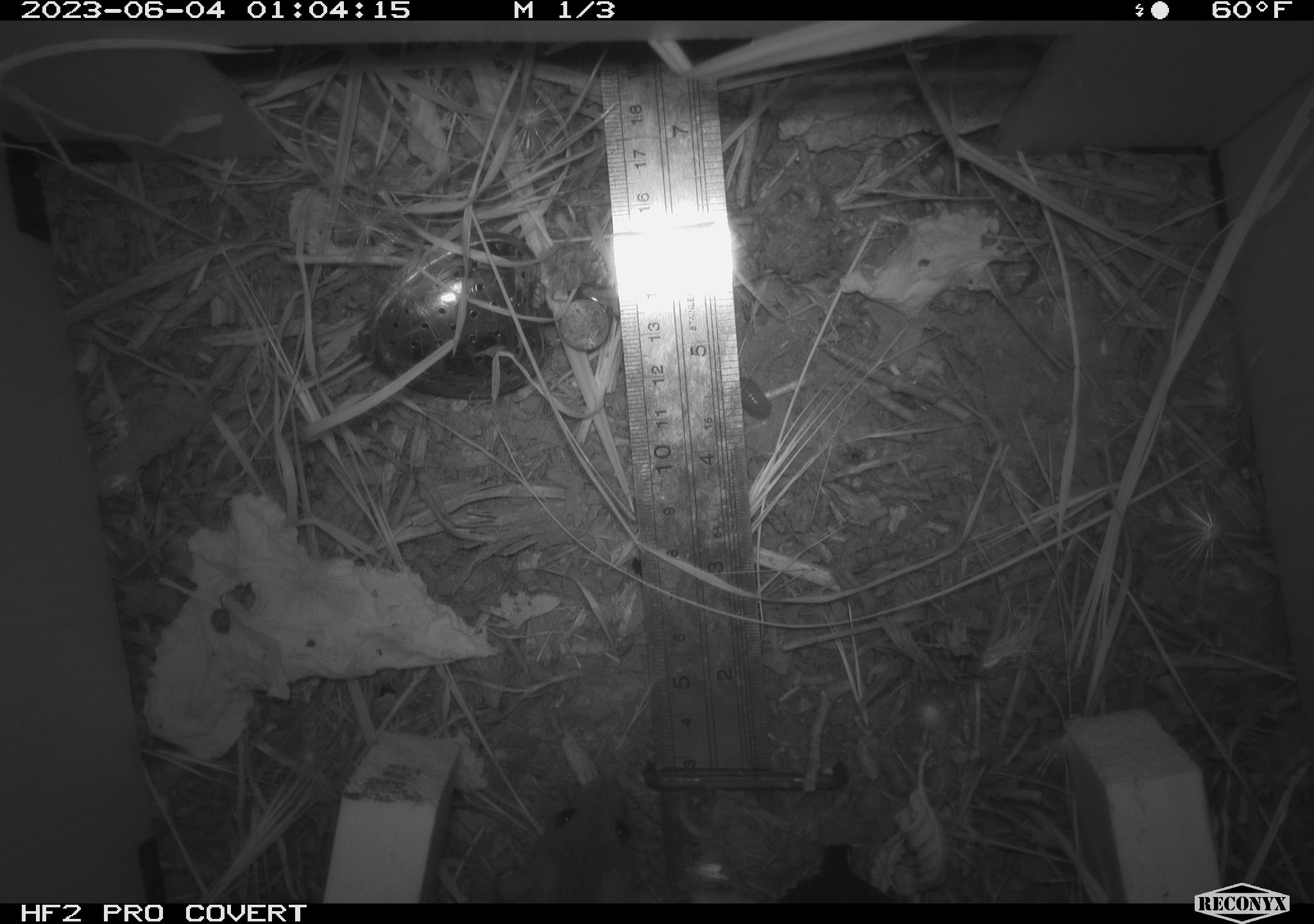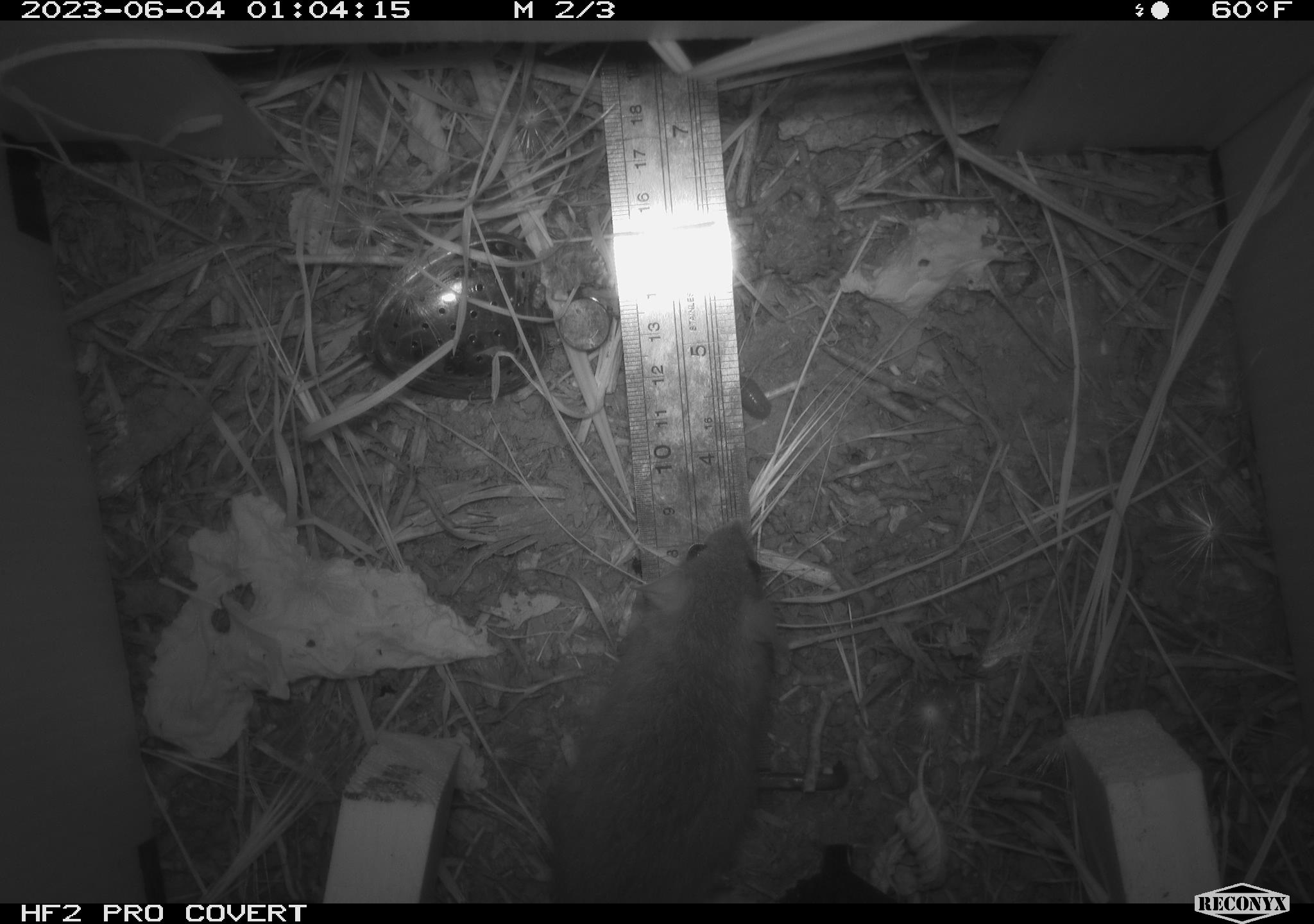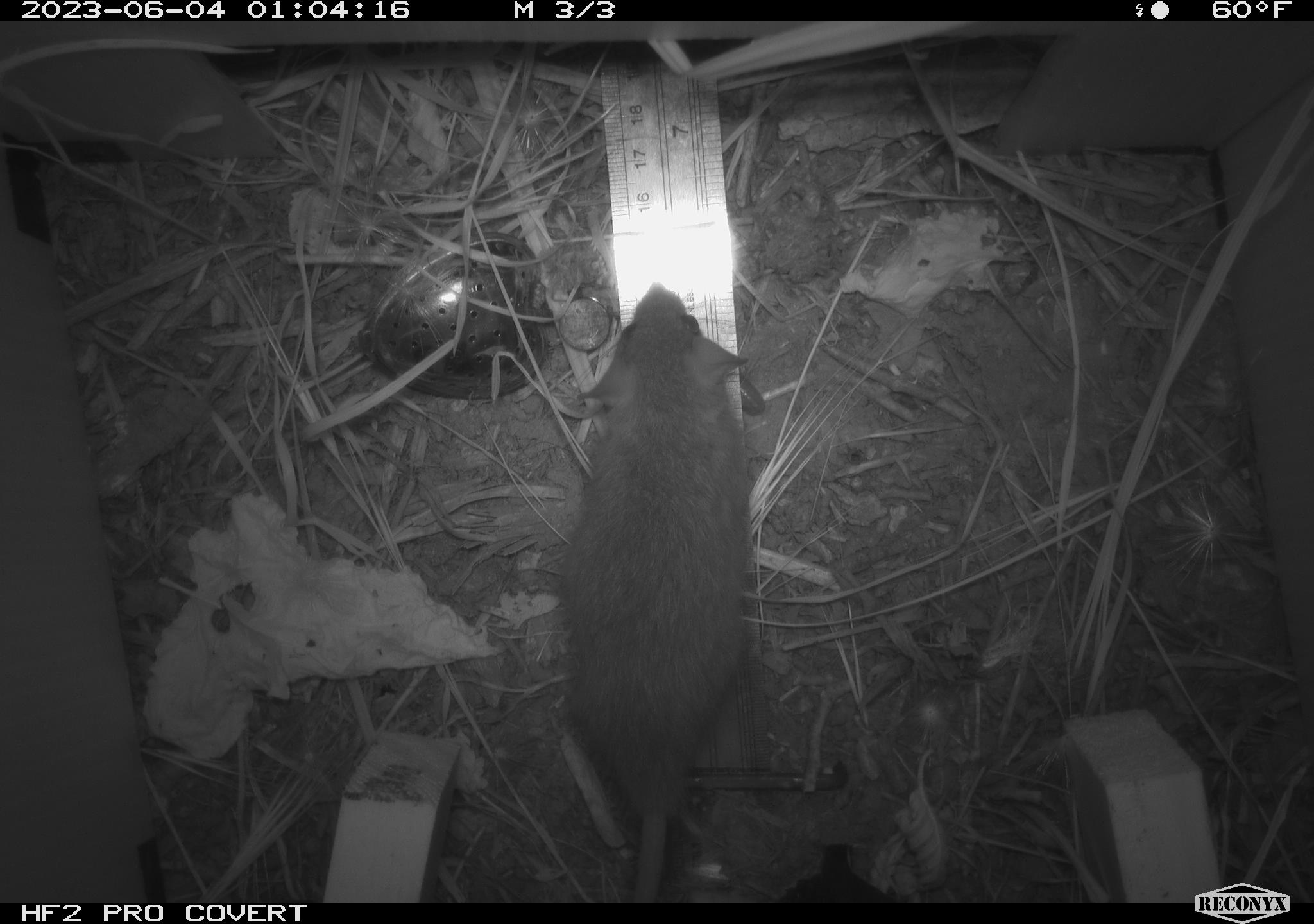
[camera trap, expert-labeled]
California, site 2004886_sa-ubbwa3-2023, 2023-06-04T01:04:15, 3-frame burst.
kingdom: Animalia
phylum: Chordata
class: Mammalia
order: Rodentia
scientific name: Rodentia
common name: mouse species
Mouse species (Rodentia).